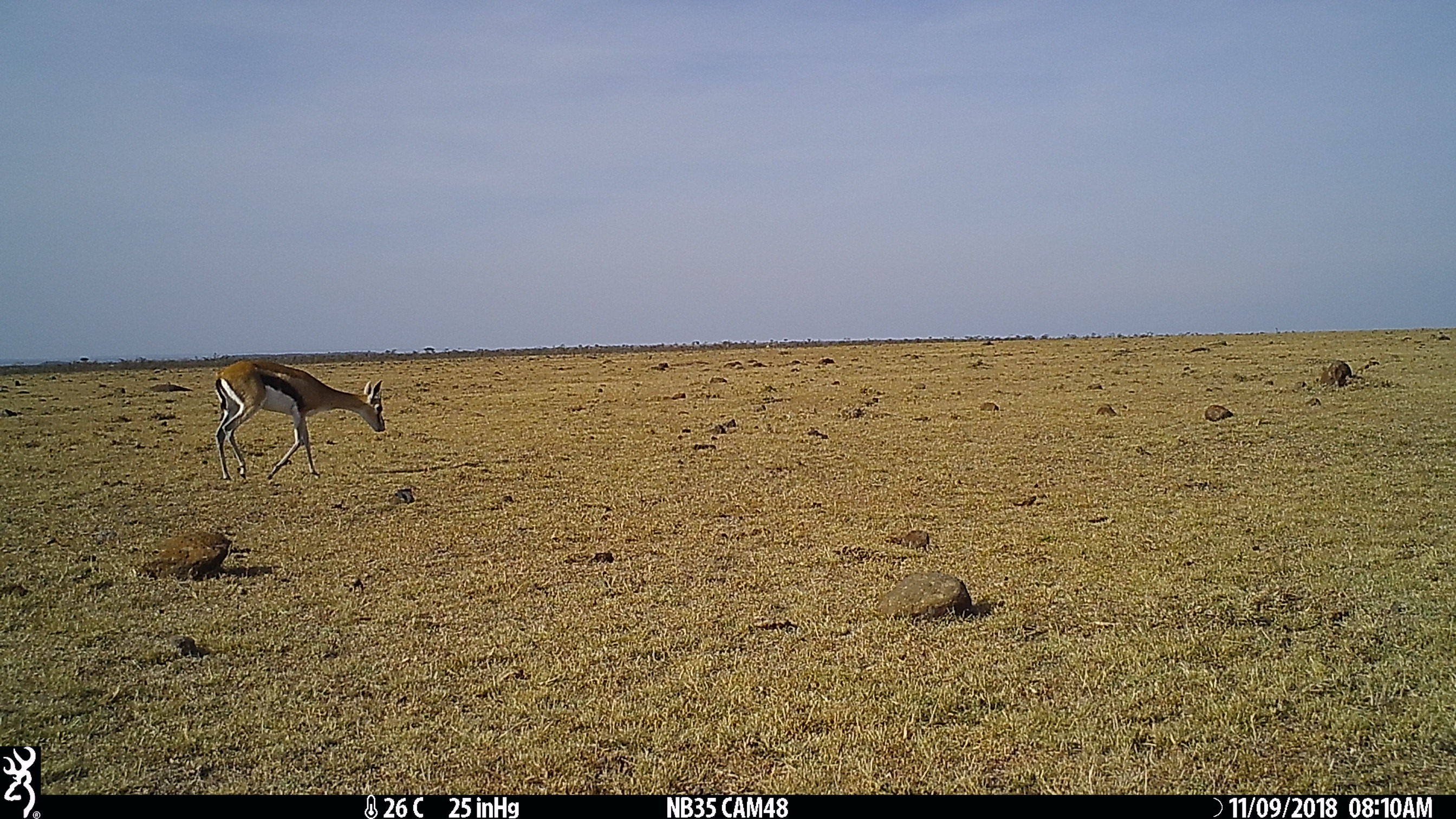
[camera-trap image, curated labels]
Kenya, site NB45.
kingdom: Animalia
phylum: Chordata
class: Mammalia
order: Artiodactyla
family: Bovidae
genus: Eudorcas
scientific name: Eudorcas thomsonii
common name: thomon's gazelle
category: gazelle thomsons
Gazelle thomsons (thomon's gazelle) (Eudorcas thomsonii).